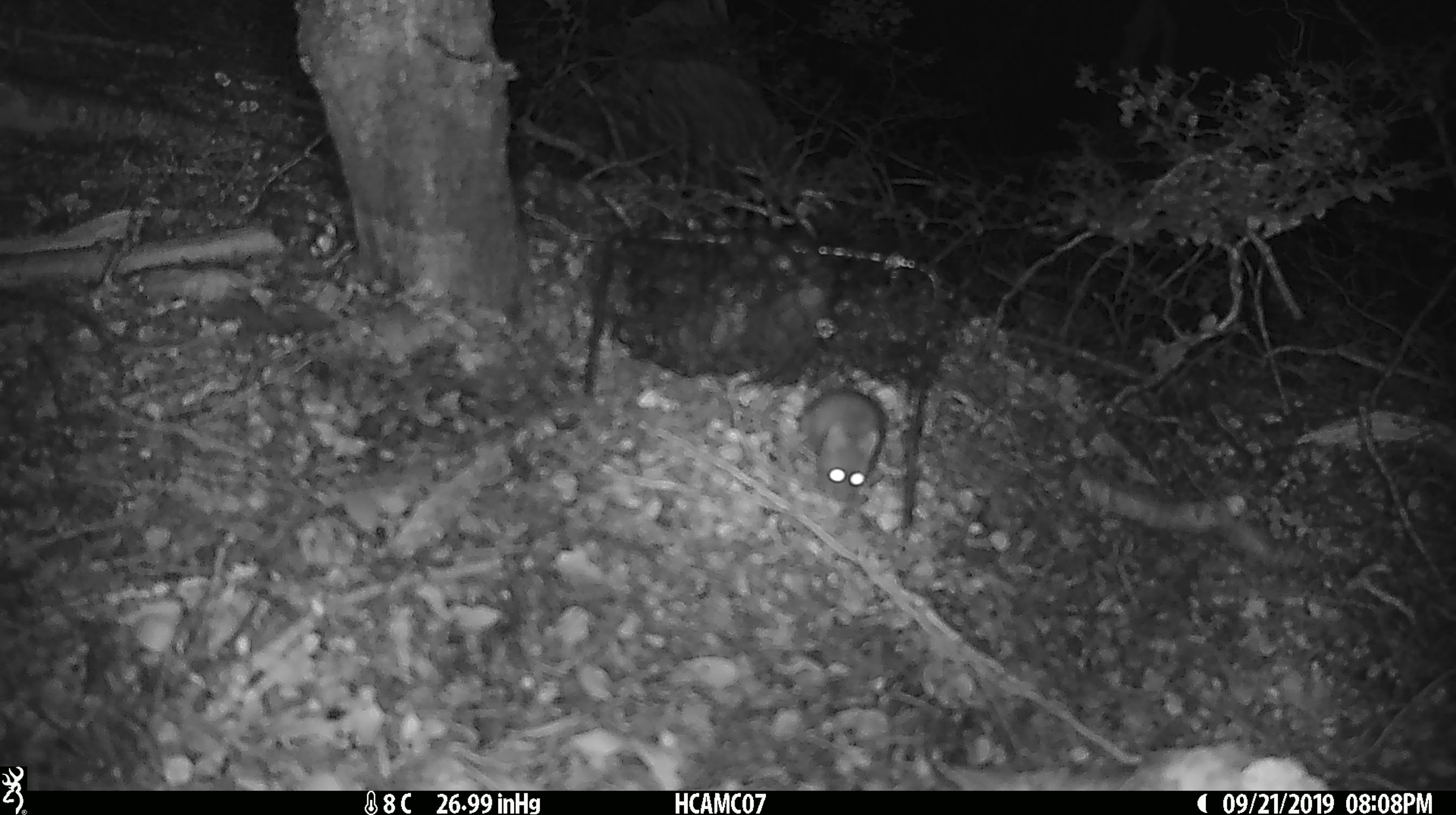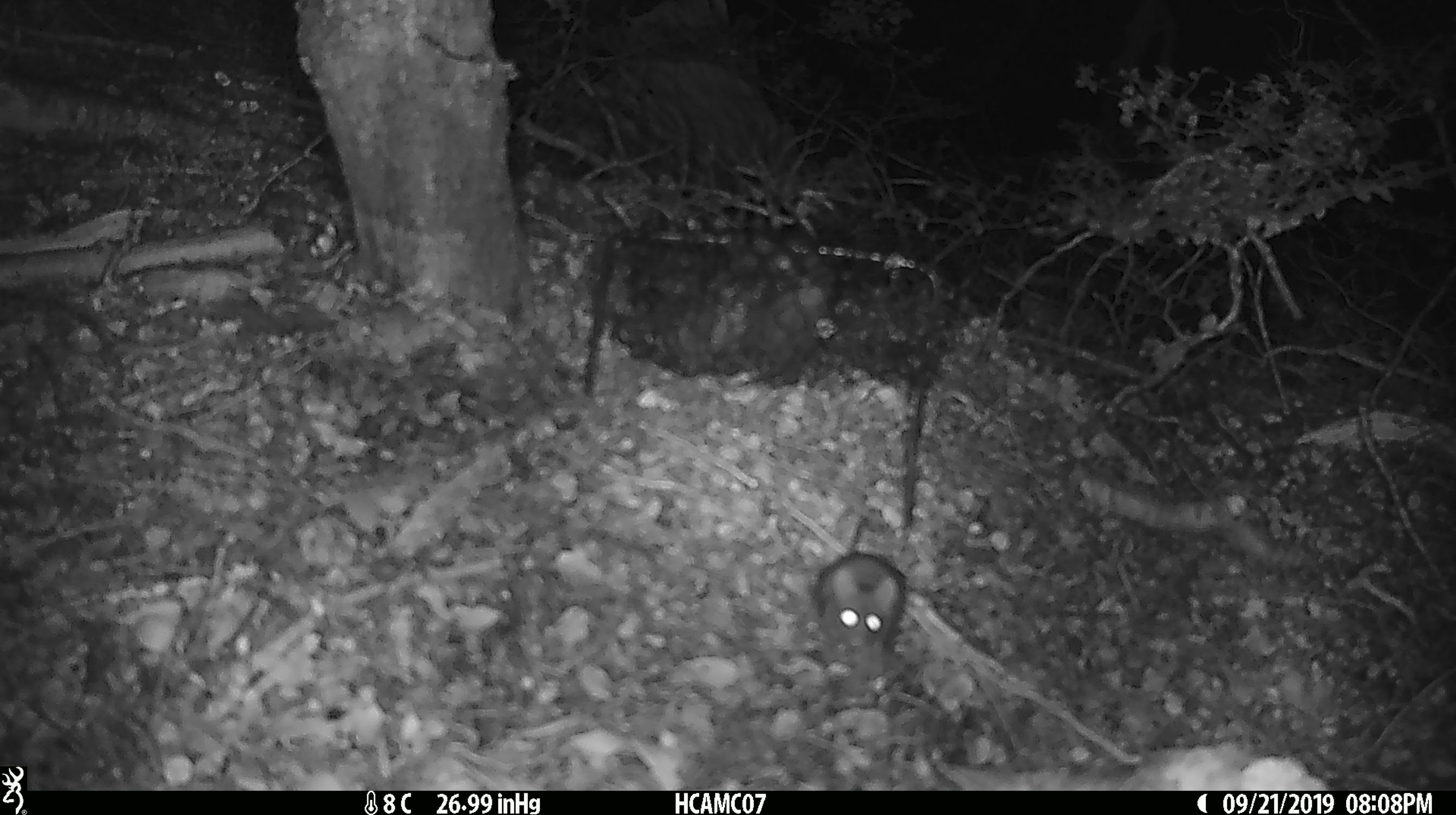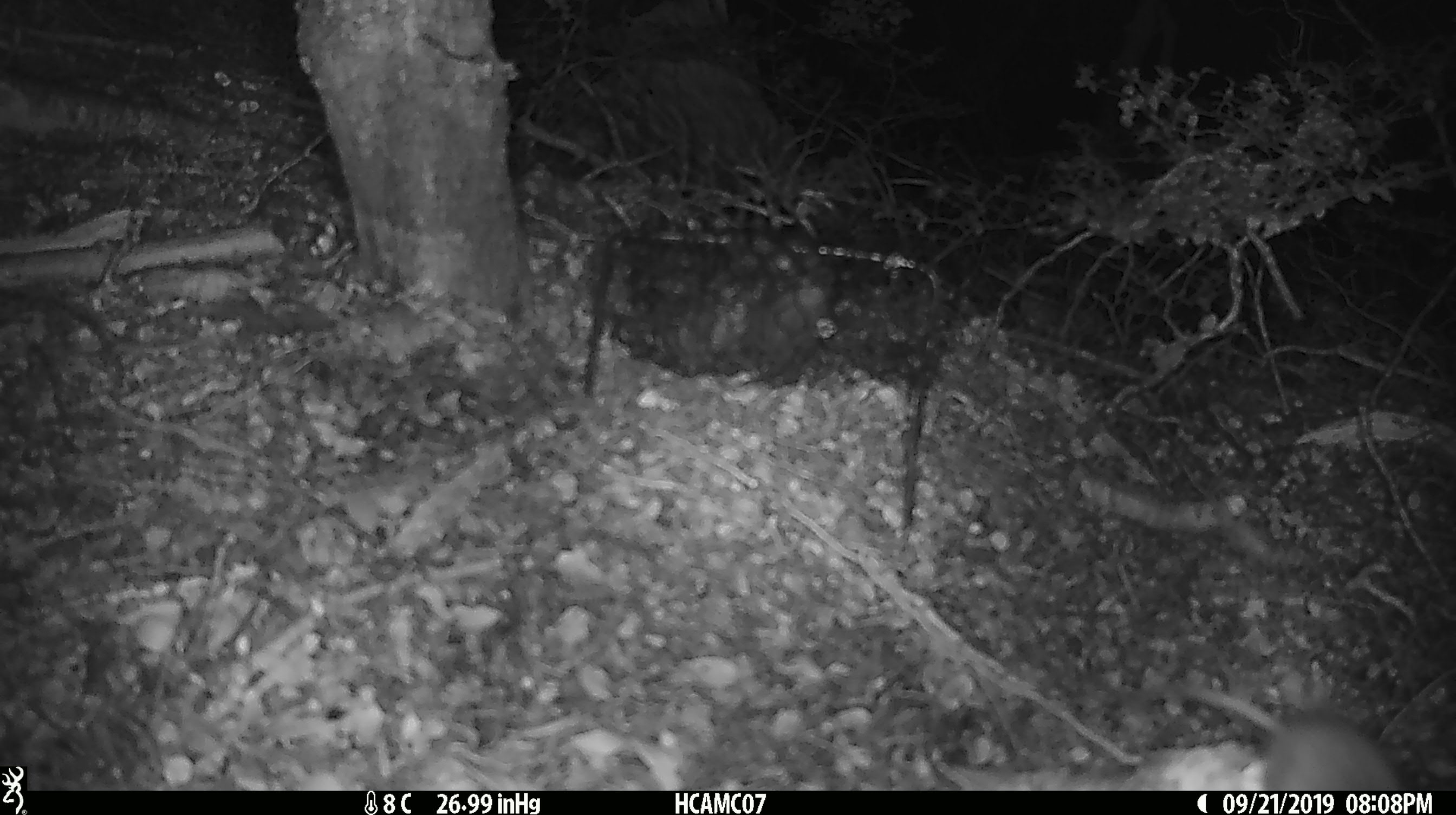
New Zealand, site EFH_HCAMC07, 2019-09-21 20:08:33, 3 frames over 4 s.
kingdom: Animalia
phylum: Chordata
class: Mammalia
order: Rodentia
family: Muridae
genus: Mus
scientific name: Mus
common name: mouse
Mouse (Mus).